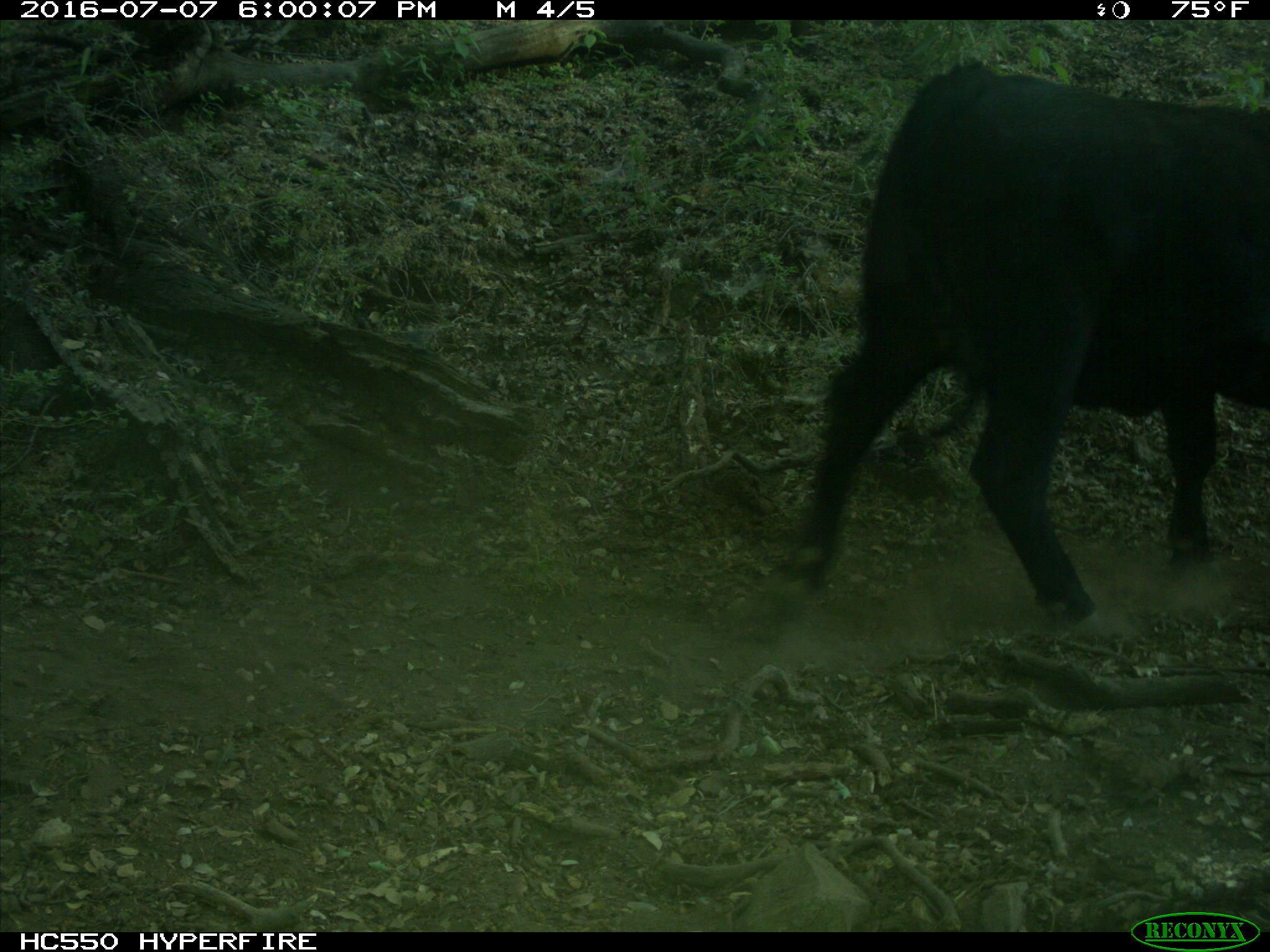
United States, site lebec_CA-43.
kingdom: Animalia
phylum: Chordata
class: Mammalia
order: Artiodactyla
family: Bovidae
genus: Bos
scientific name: Bos taurus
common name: domestic cow